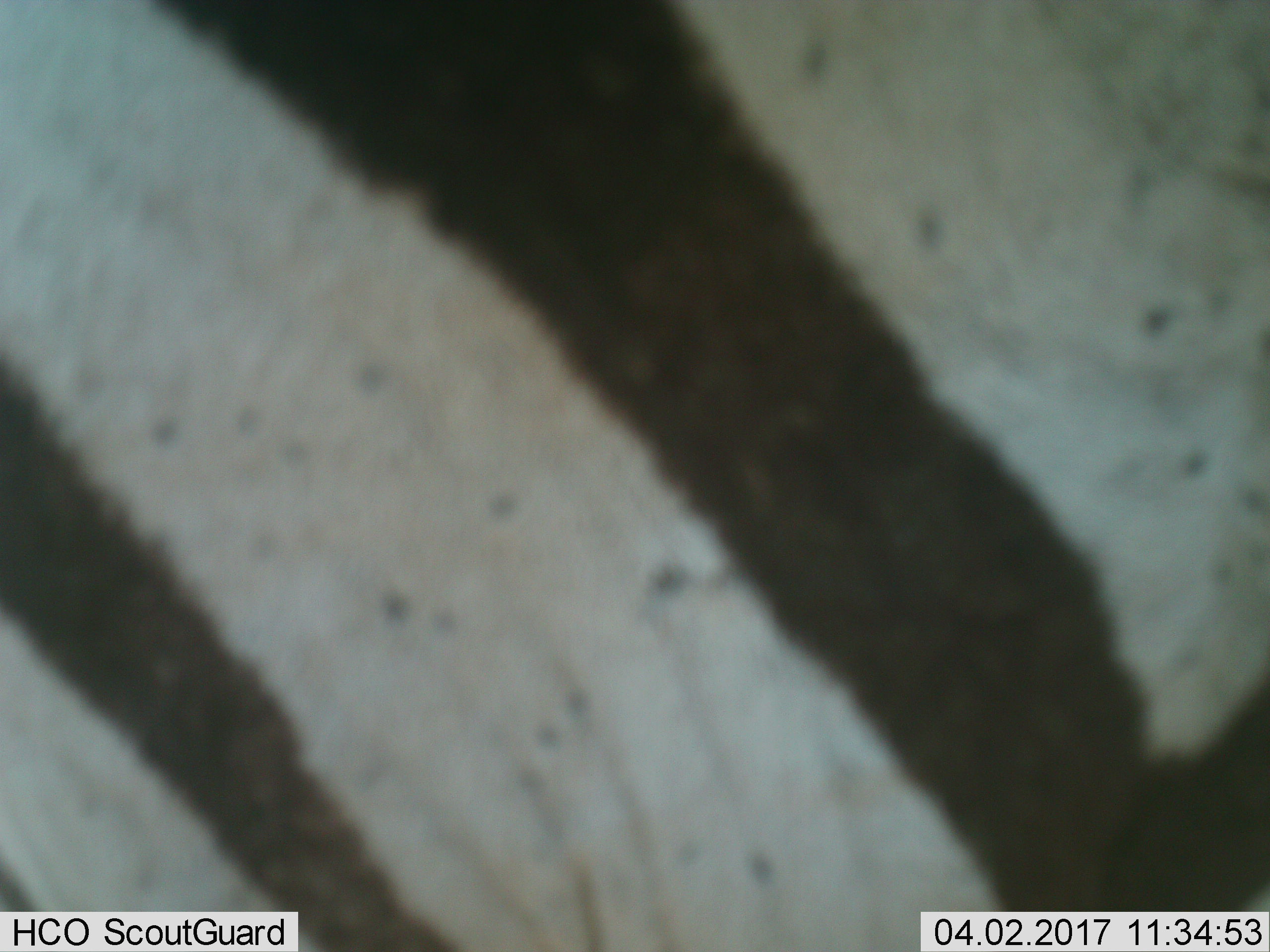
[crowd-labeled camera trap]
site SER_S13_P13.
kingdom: Animalia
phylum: Chordata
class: Mammalia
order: Perissodactyla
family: Equidae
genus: Equus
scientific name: Equus quagga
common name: plains zebra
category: zebraplains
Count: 1.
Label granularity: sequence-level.